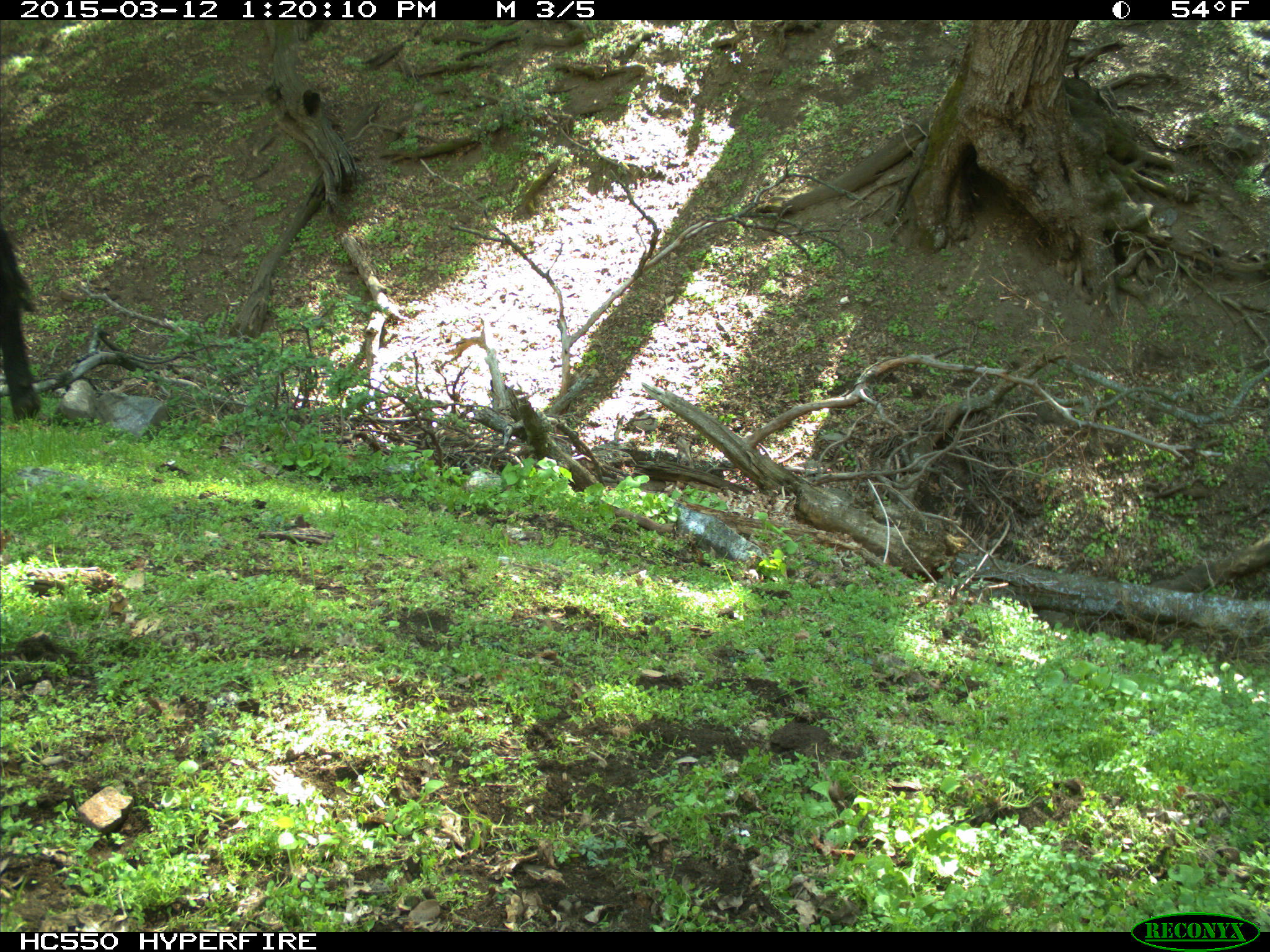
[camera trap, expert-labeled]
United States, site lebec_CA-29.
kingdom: Animalia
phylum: Chordata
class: Mammalia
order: Artiodactyla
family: Bovidae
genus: Bos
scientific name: Bos taurus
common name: domestic cow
Bos taurus (domestic cow).